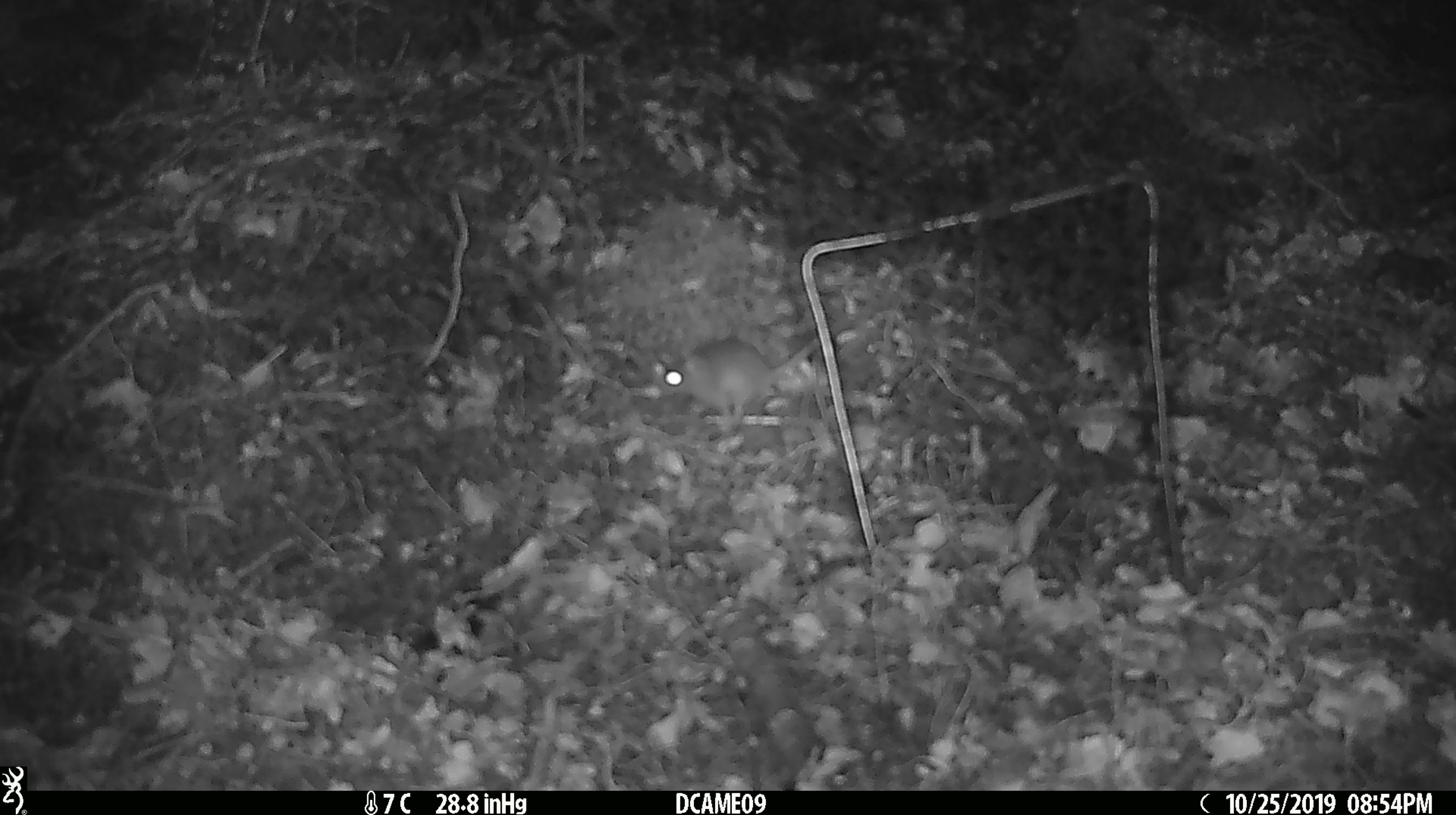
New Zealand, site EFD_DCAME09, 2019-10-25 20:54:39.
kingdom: Animalia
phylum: Chordata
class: Mammalia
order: Rodentia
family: Muridae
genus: Mus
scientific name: Mus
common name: mouse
Mouse (Mus).